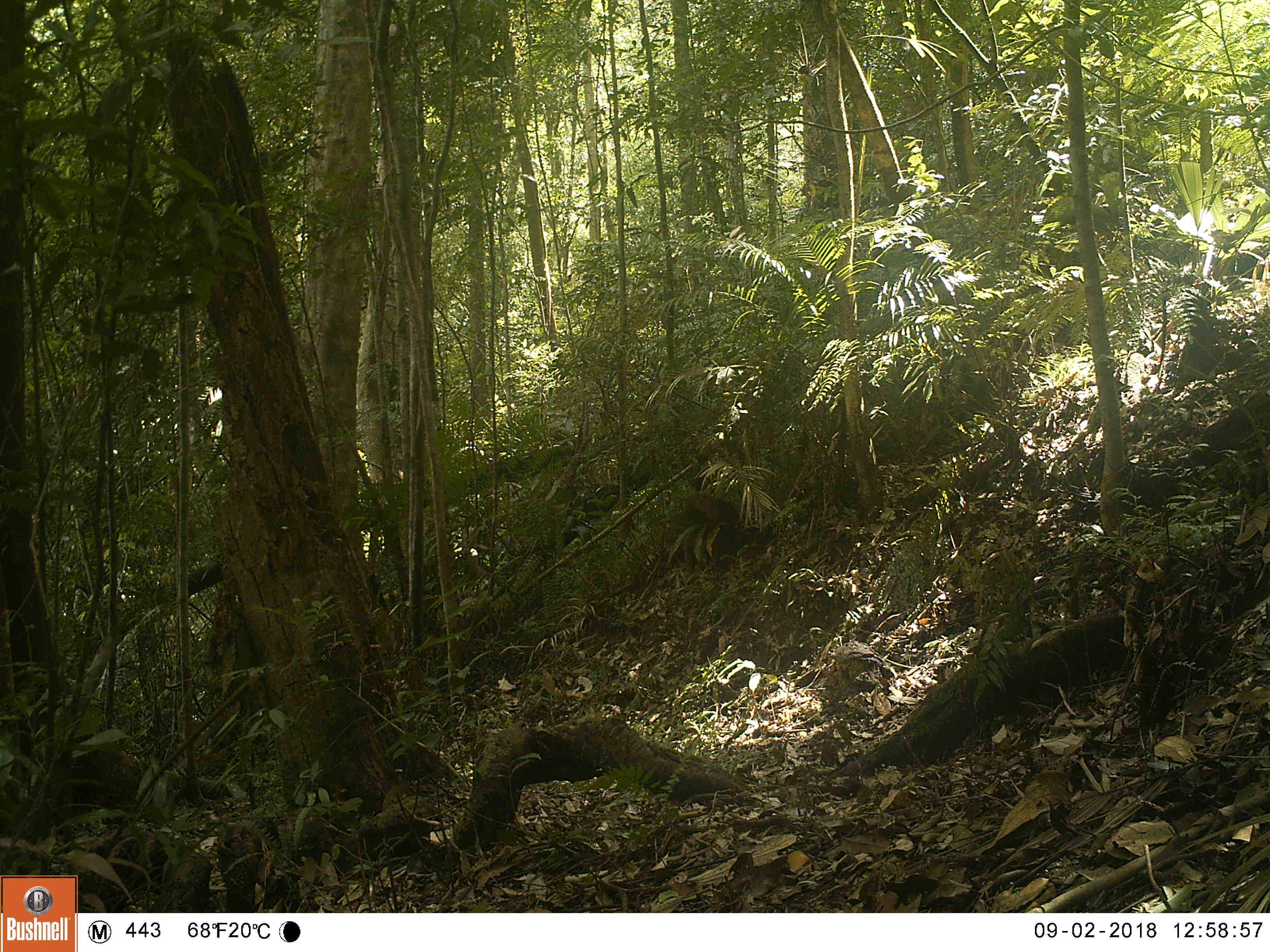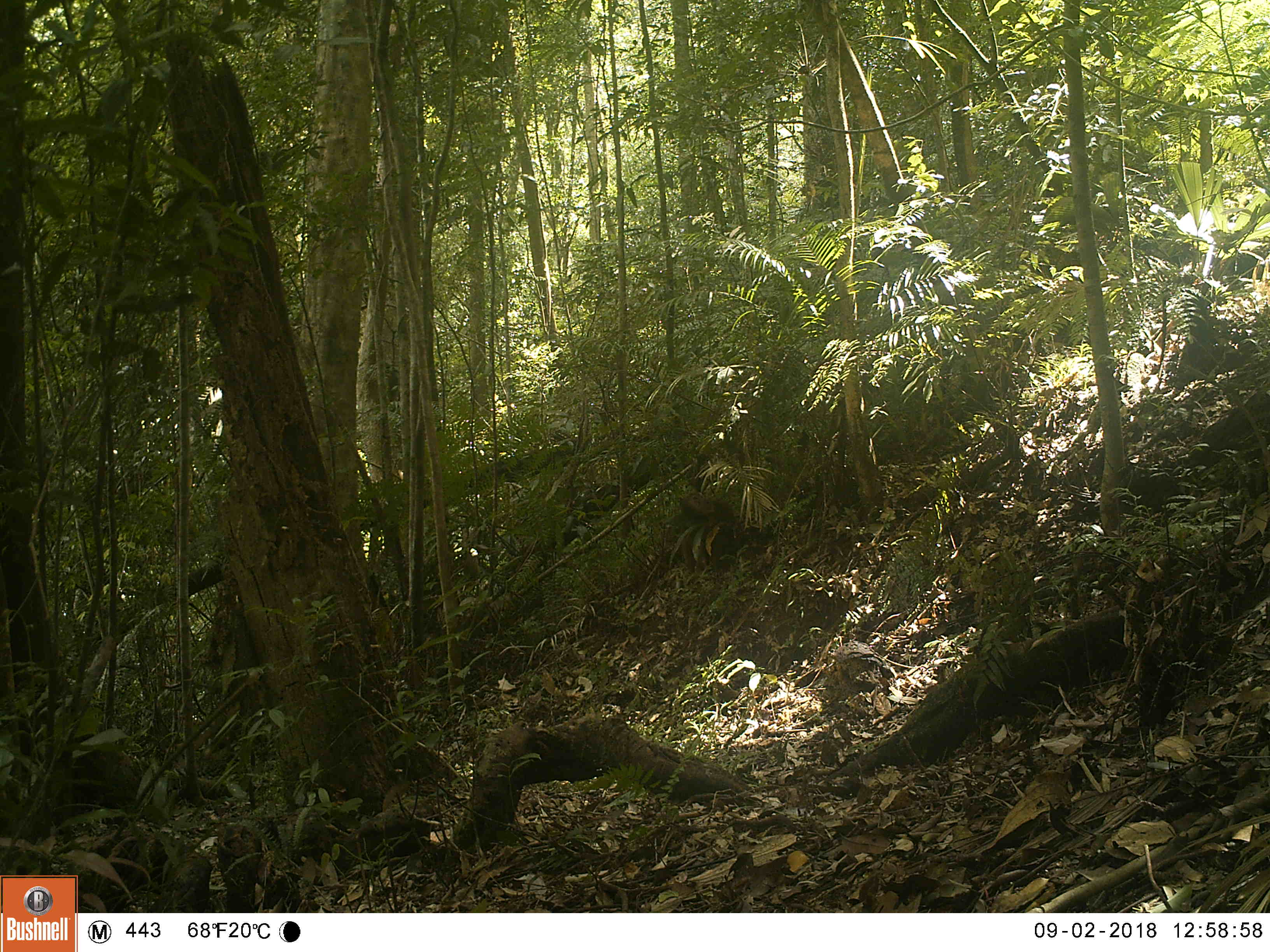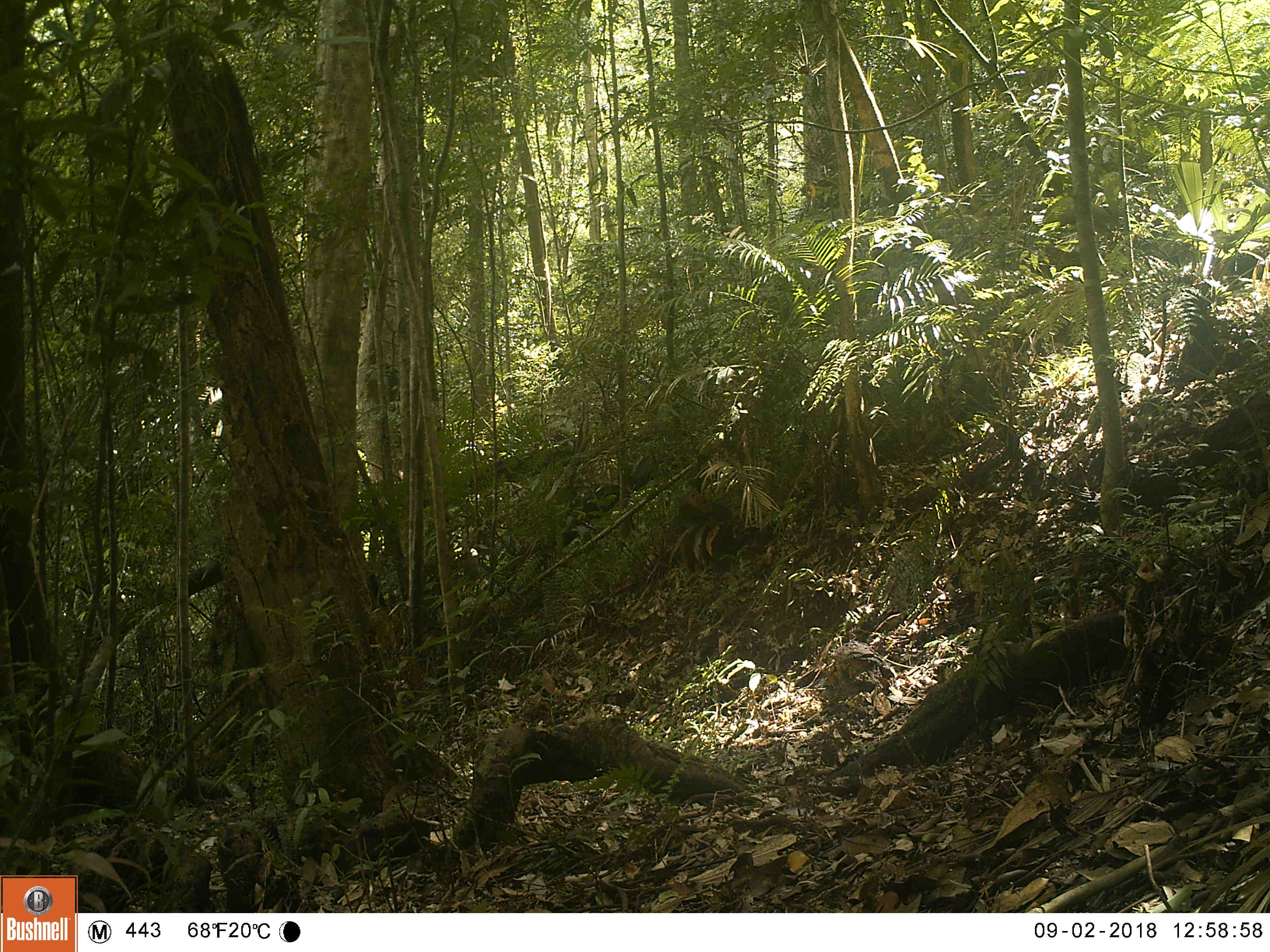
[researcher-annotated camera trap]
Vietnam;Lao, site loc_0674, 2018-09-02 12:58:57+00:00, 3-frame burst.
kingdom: Animalia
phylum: Chordata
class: Mammalia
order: Primates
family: Cercopithecidae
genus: Macaca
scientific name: Macaca arctoides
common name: stump-tailed macaque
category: stump tailed macaque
Stump tailed macaque (stump-tailed macaque) (Macaca arctoides). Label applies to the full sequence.